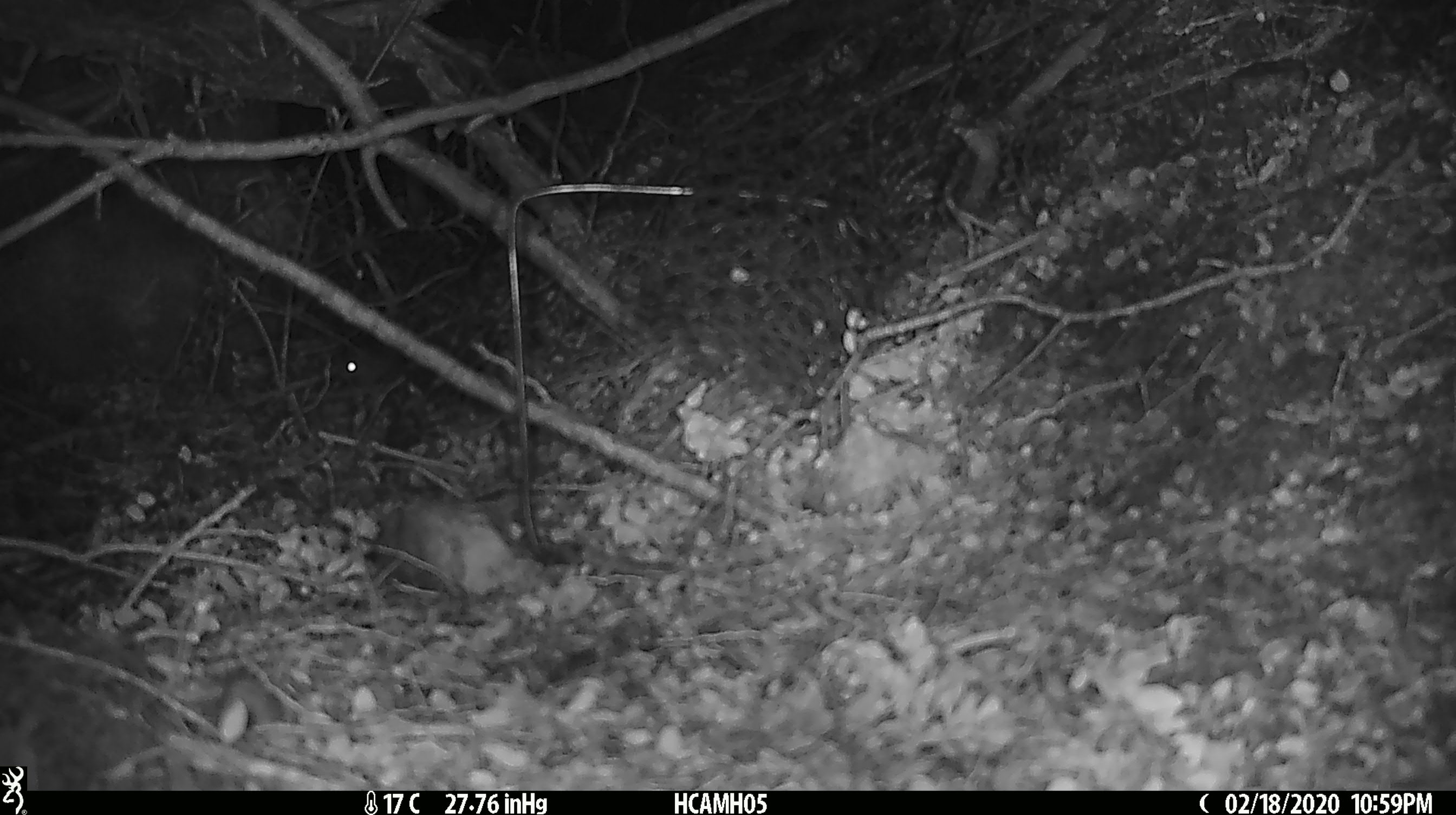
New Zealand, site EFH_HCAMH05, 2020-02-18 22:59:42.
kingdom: Animalia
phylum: Chordata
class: Mammalia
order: Rodentia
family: Muridae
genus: Mus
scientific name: Mus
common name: mouse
Mouse (Mus).